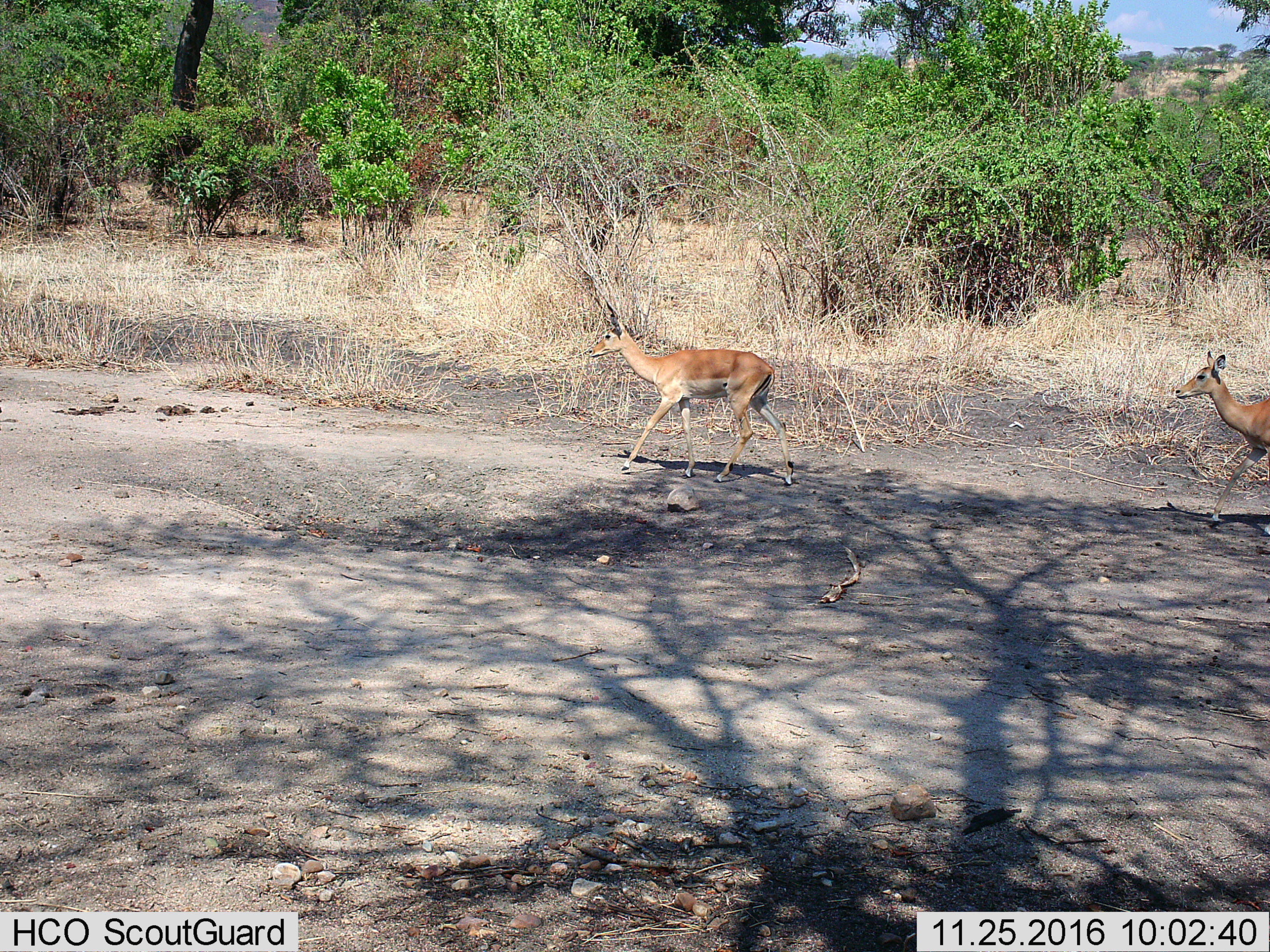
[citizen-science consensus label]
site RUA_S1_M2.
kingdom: Animalia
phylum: Chordata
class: Mammalia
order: Artiodactyla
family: Bovidae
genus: Aepyceros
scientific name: Aepyceros melampus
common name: impala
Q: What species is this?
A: Impala (Aepyceros melampus).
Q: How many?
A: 2.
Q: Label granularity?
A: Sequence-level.